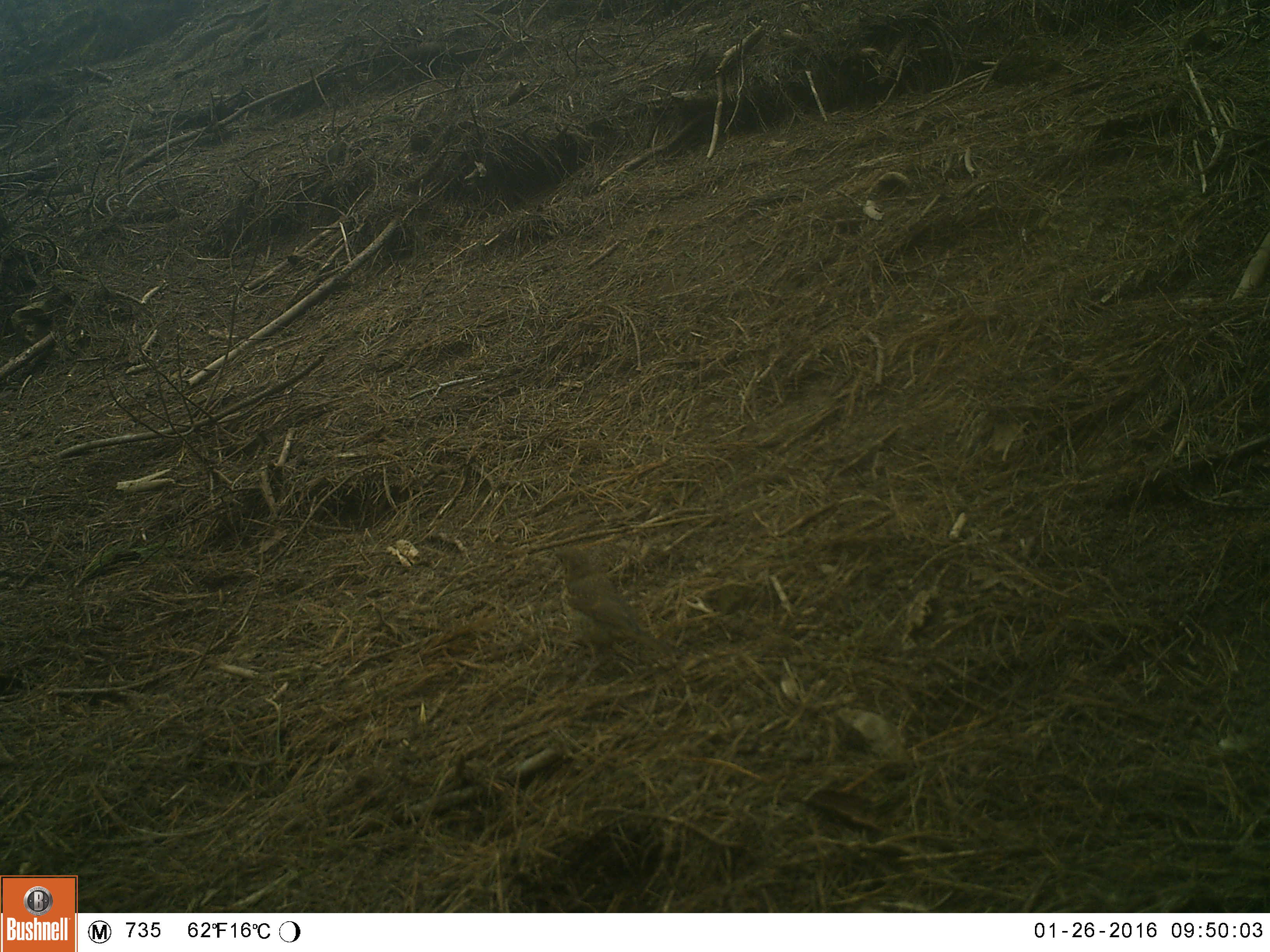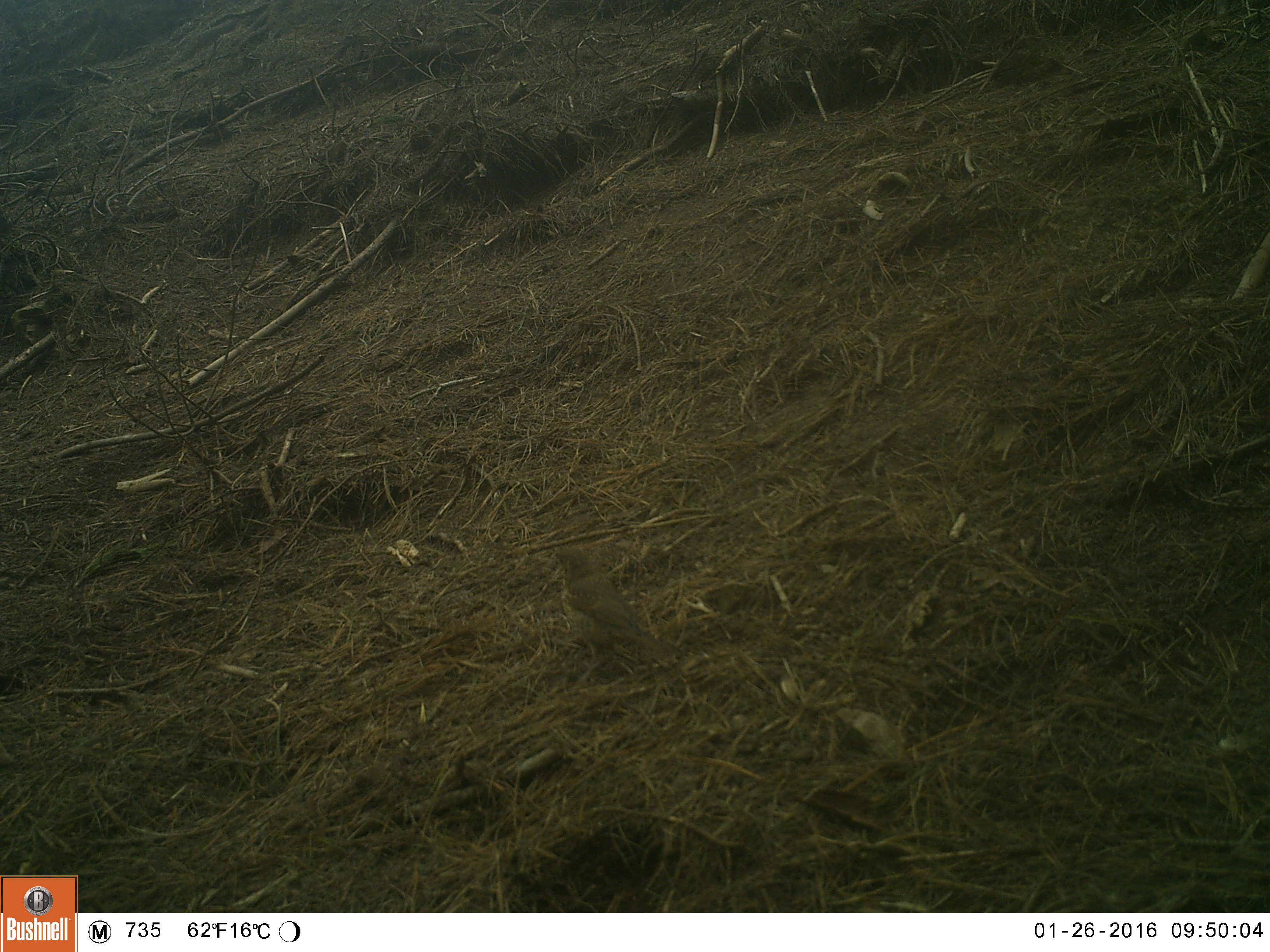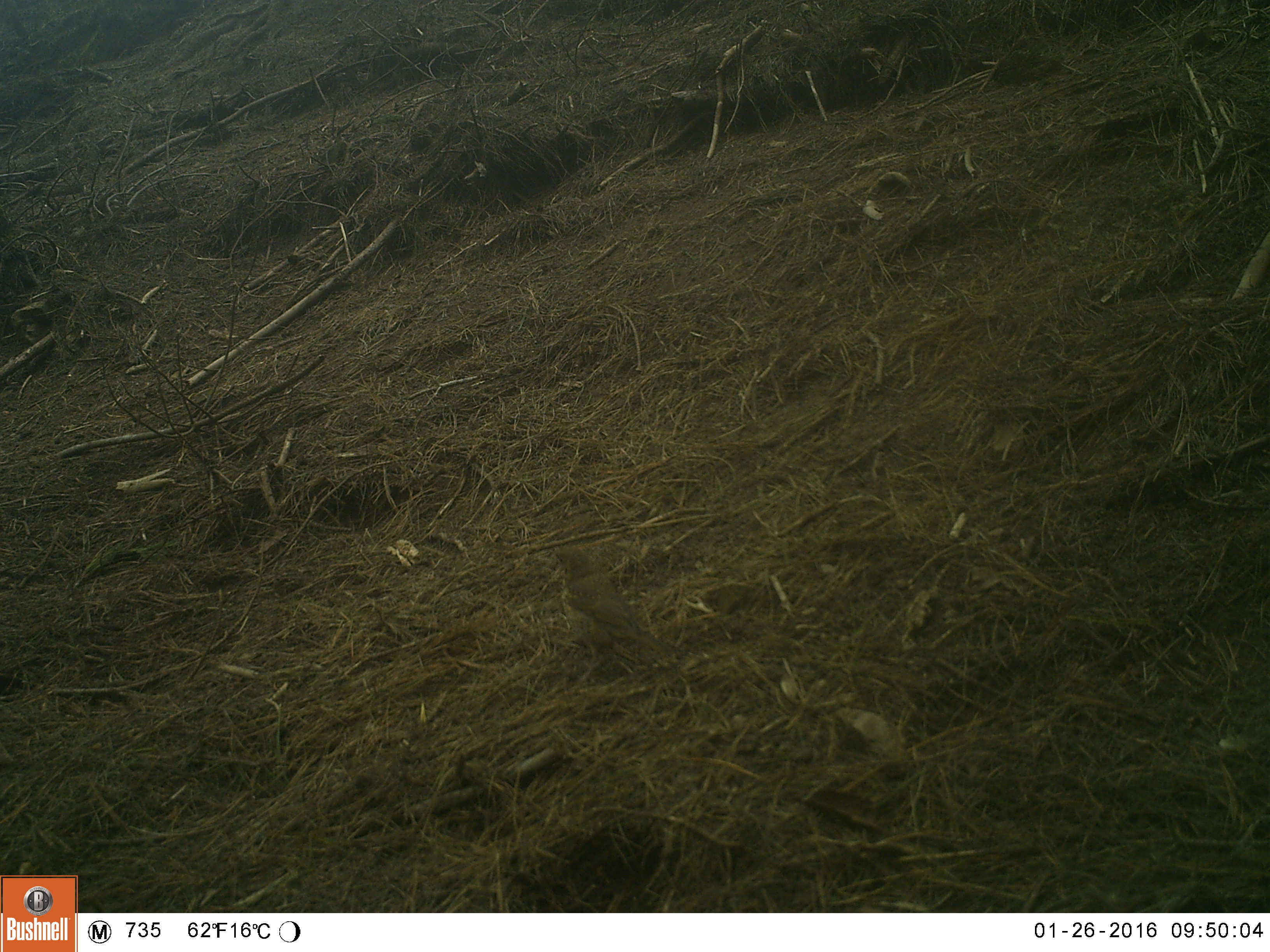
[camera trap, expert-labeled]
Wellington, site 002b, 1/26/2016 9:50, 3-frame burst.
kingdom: Animalia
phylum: Chordata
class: Aves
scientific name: Aves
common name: bird